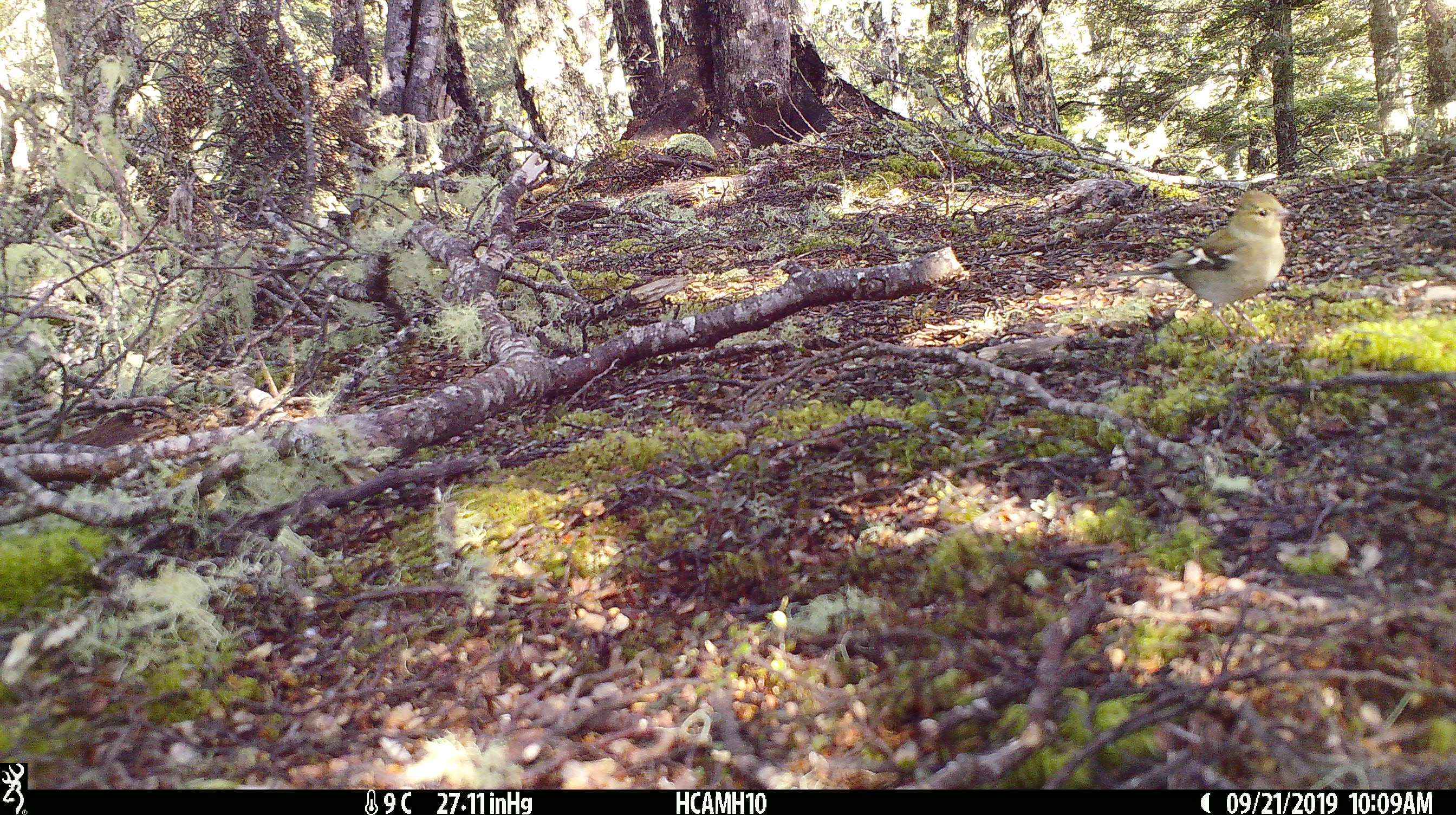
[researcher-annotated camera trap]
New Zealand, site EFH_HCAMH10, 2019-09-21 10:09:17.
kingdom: Animalia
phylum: Chordata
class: Aves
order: Passeriformes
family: Fringillidae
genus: Fringilla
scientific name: Fringilla coelebs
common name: common chaffinch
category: chaffinch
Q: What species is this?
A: Chaffinch (common chaffinch) (Fringilla coelebs).